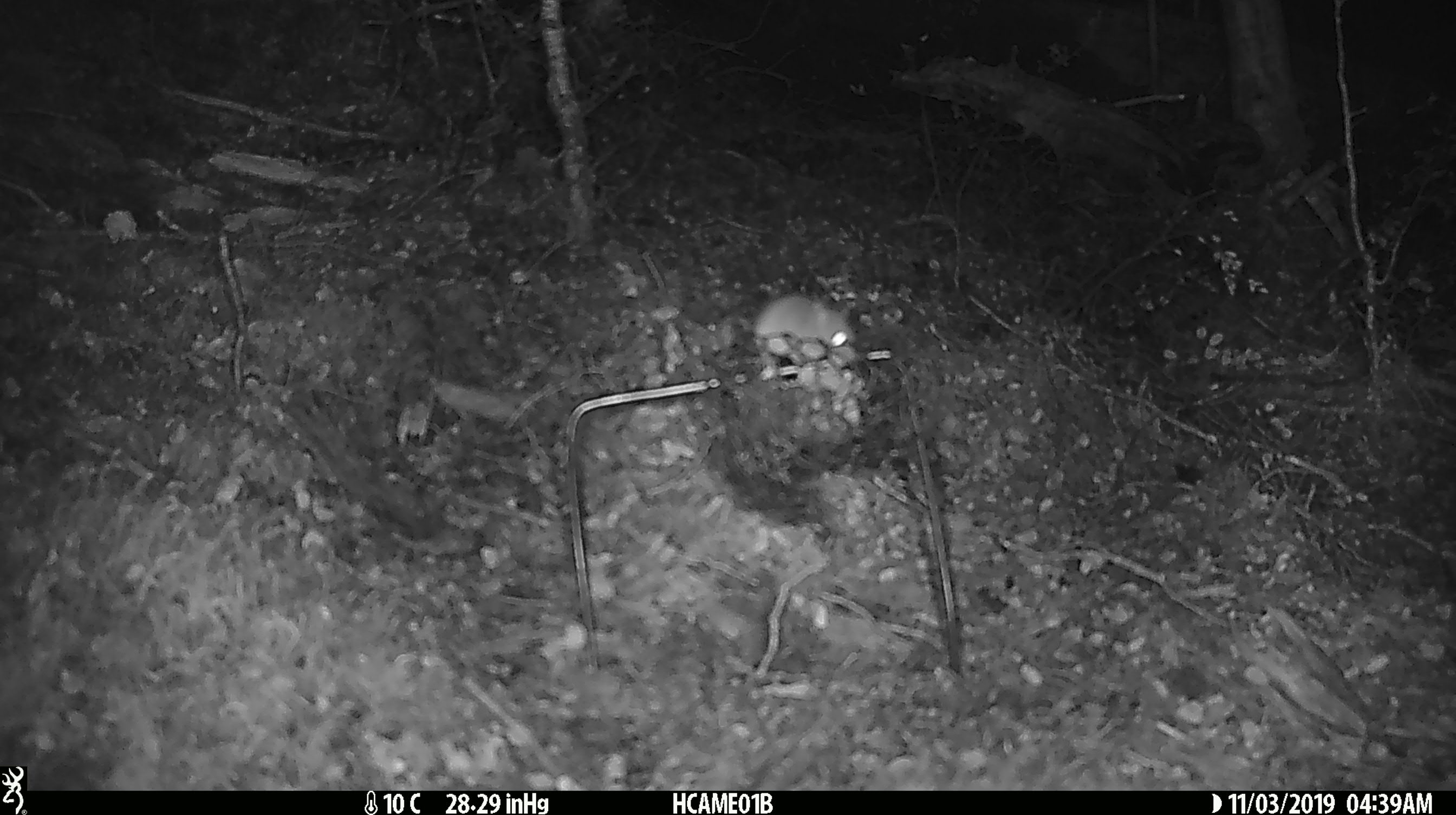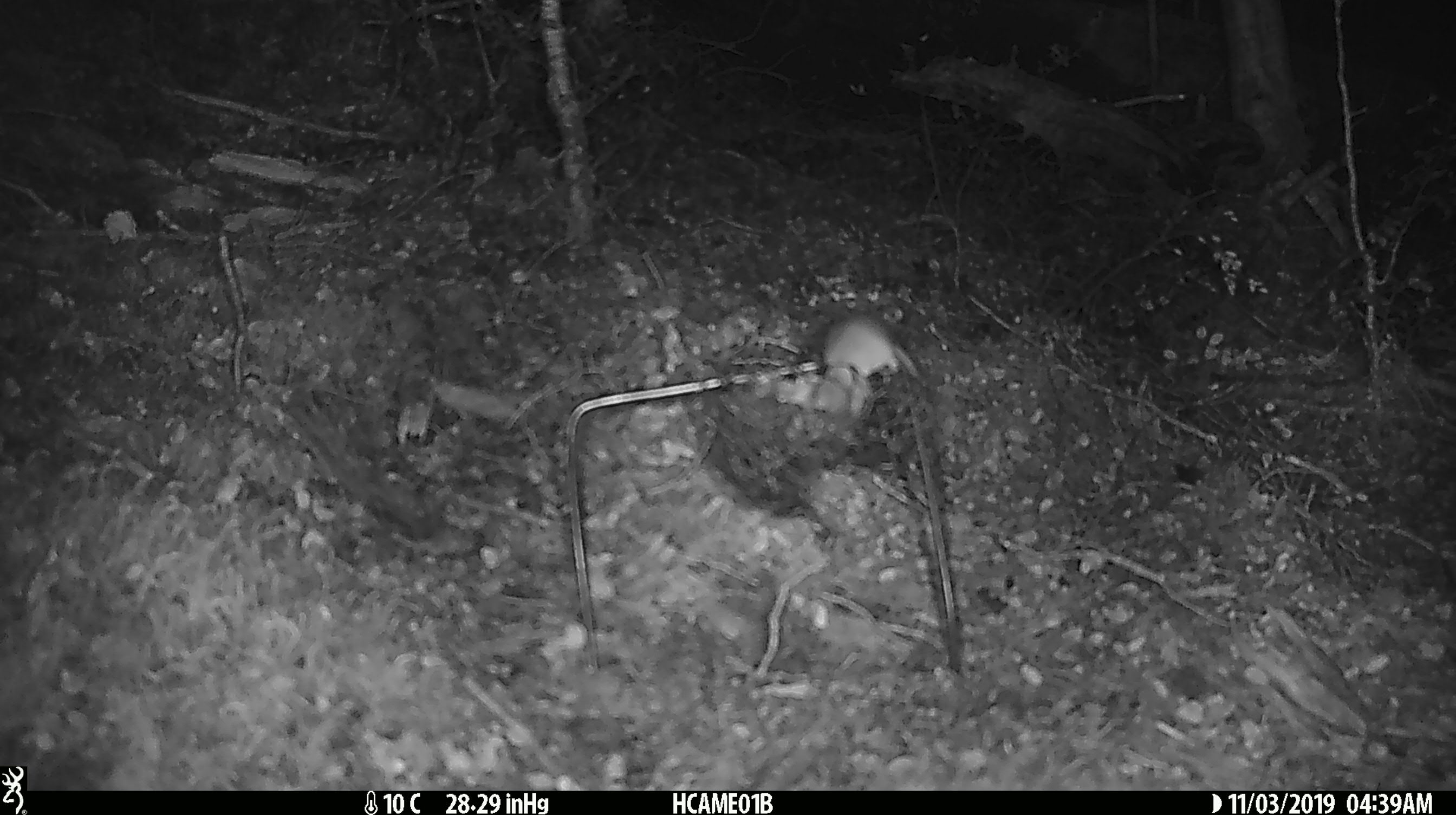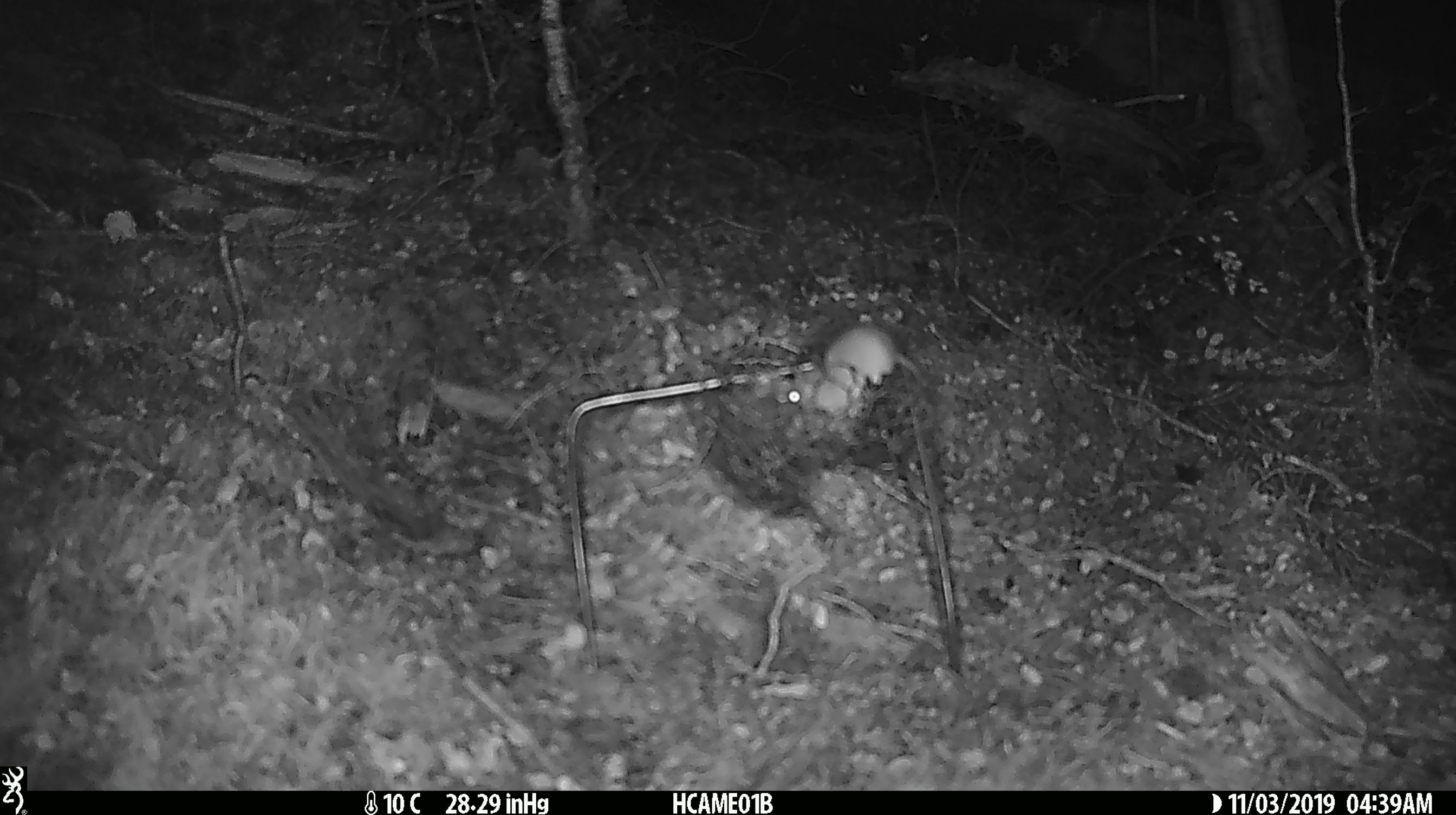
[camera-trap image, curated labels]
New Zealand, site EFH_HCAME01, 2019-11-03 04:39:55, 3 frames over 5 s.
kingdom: Animalia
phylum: Chordata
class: Mammalia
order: Rodentia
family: Muridae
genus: Mus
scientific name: Mus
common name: mouse